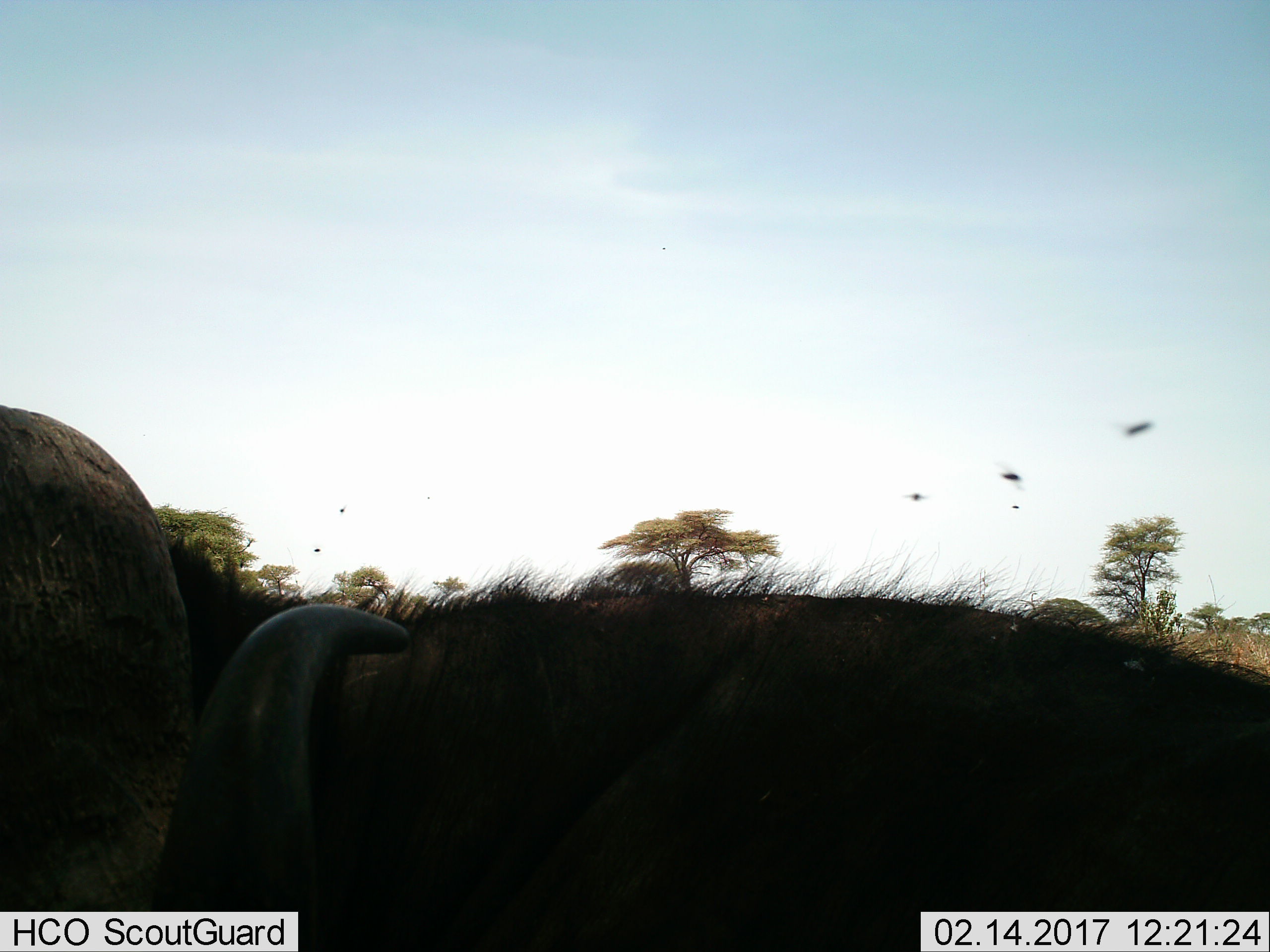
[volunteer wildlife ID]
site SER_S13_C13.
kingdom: Animalia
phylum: Chordata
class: Mammalia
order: Artiodactyla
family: Bovidae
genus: Syncerus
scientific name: Syncerus caffer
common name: african buffalo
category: buffalo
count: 1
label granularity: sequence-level